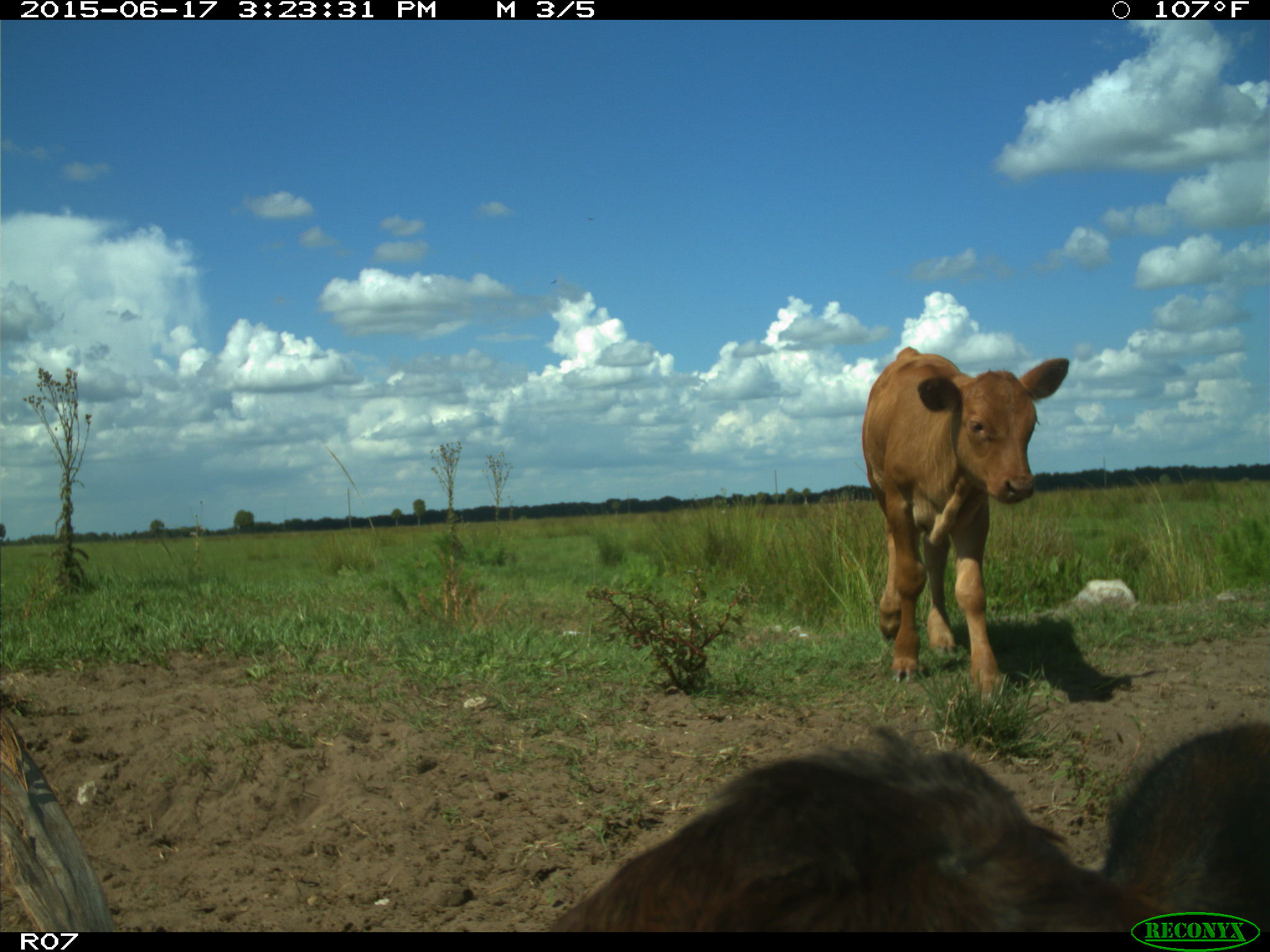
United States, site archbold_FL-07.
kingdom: Animalia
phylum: Chordata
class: Mammalia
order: Artiodactyla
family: Bovidae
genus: Bos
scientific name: Bos taurus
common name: domestic cow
Bos taurus (domestic cow).